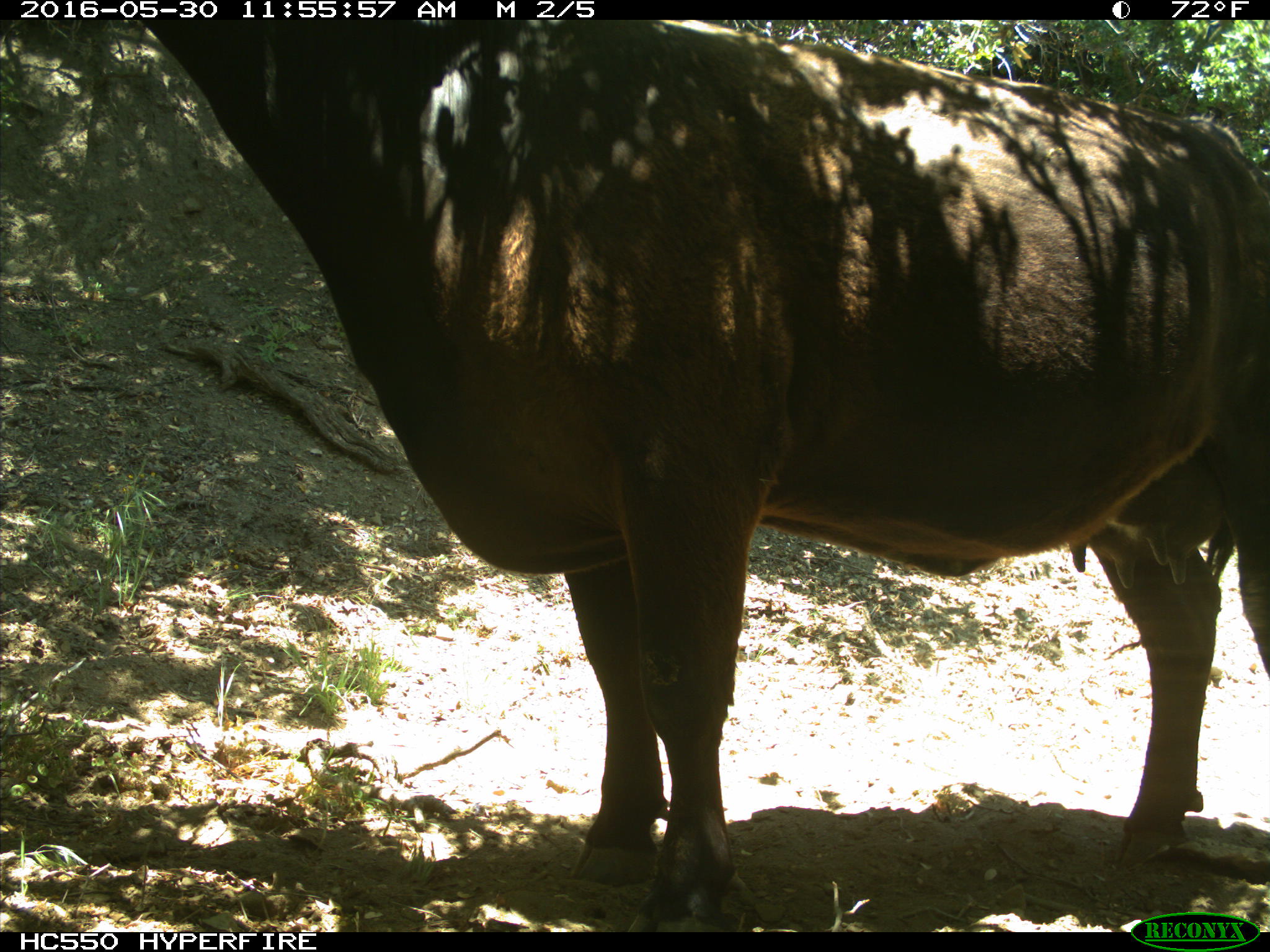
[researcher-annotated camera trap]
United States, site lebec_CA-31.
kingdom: Animalia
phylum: Chordata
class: Mammalia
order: Artiodactyla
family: Bovidae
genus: Bos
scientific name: Bos taurus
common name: domestic cow